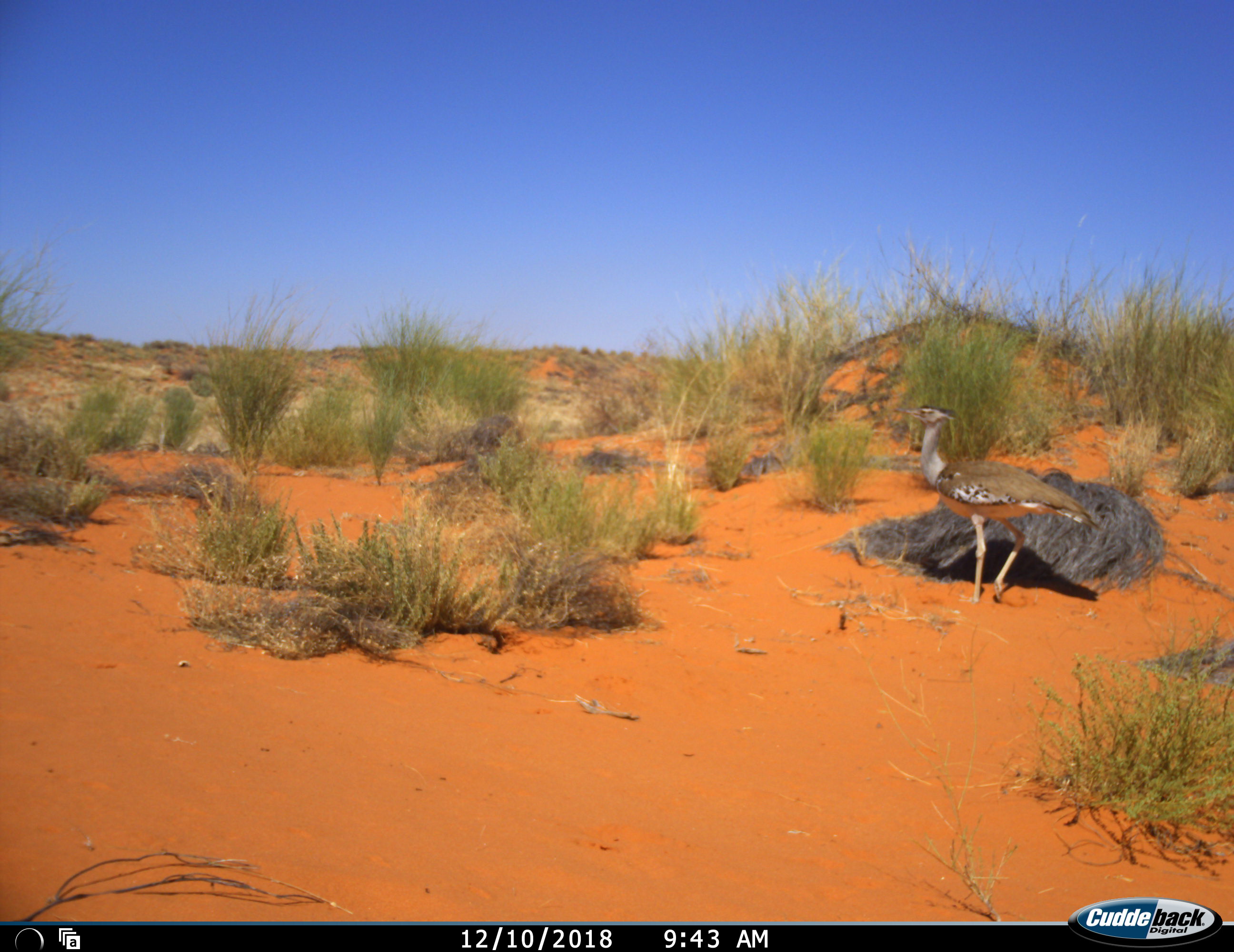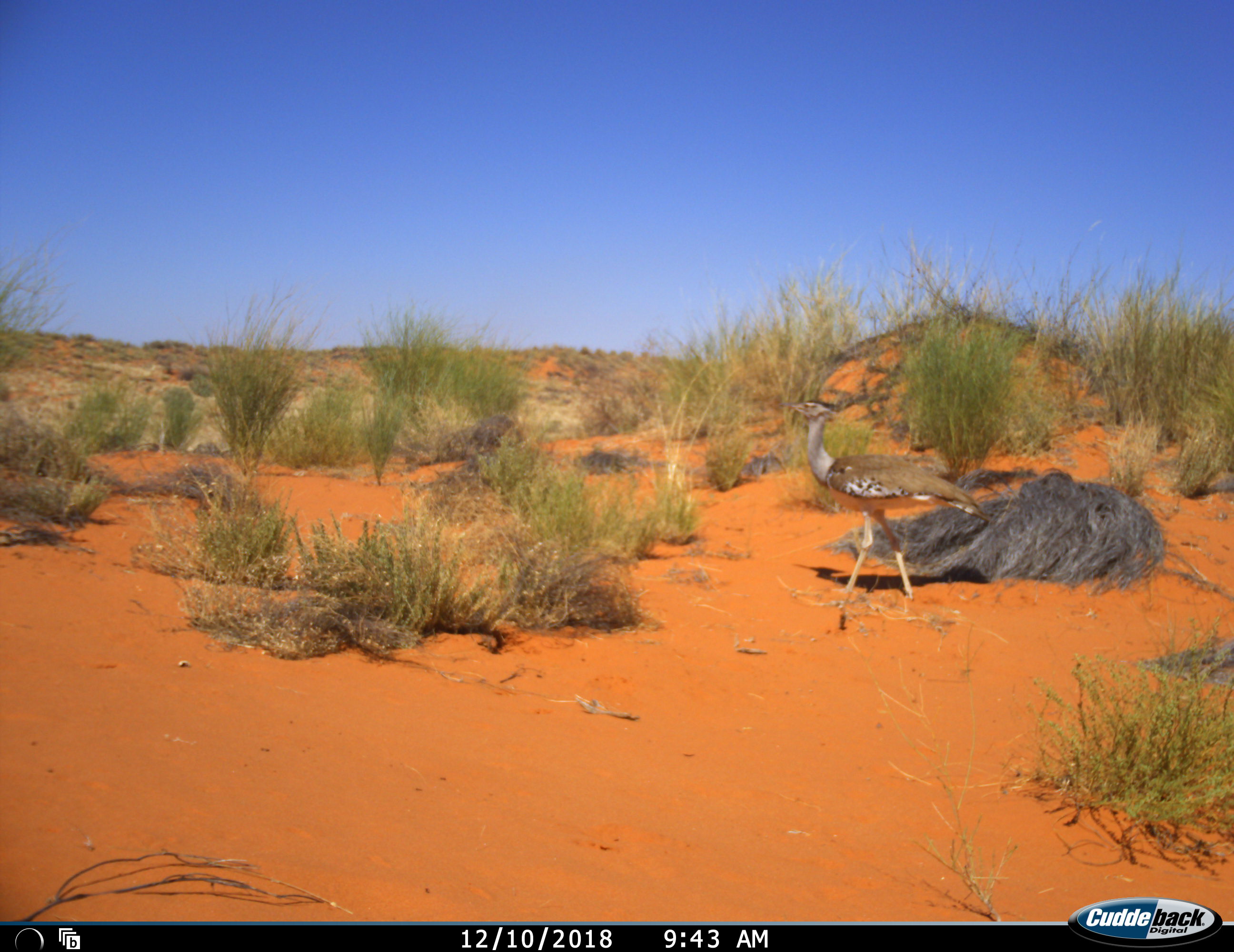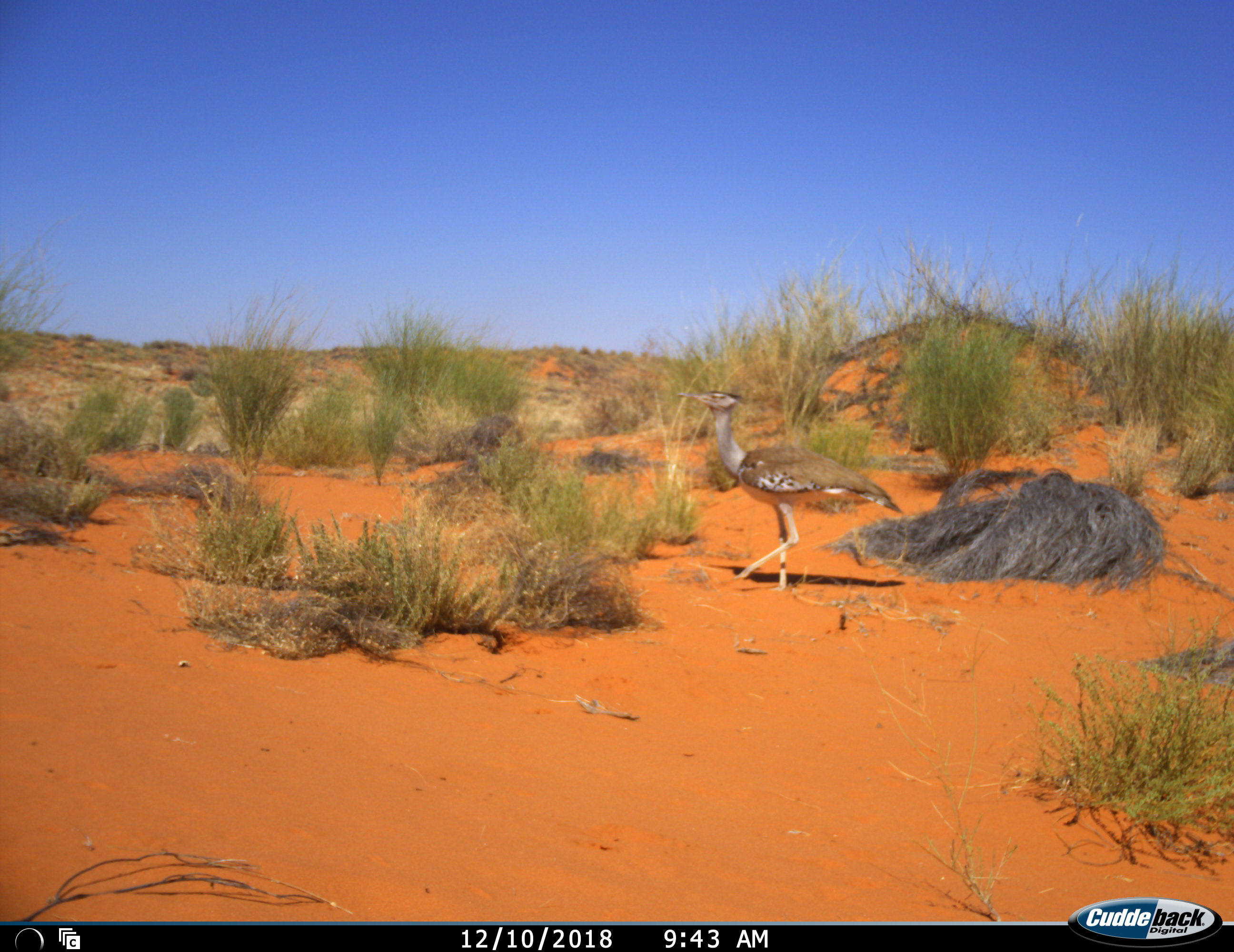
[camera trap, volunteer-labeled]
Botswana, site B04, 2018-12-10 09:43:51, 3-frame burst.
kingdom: Animalia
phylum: Chordata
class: Aves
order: Otidiformes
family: Otididae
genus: Ardeotis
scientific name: Ardeotis kori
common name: kori bustard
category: bustardkori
Bustardkori (kori bustard) (Ardeotis kori), count 1. Behavior (volunteer vote fractions): standing 0%, resting 0%, moving 100%, interacting 0%. Young present (vote fraction): 0%. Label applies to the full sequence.